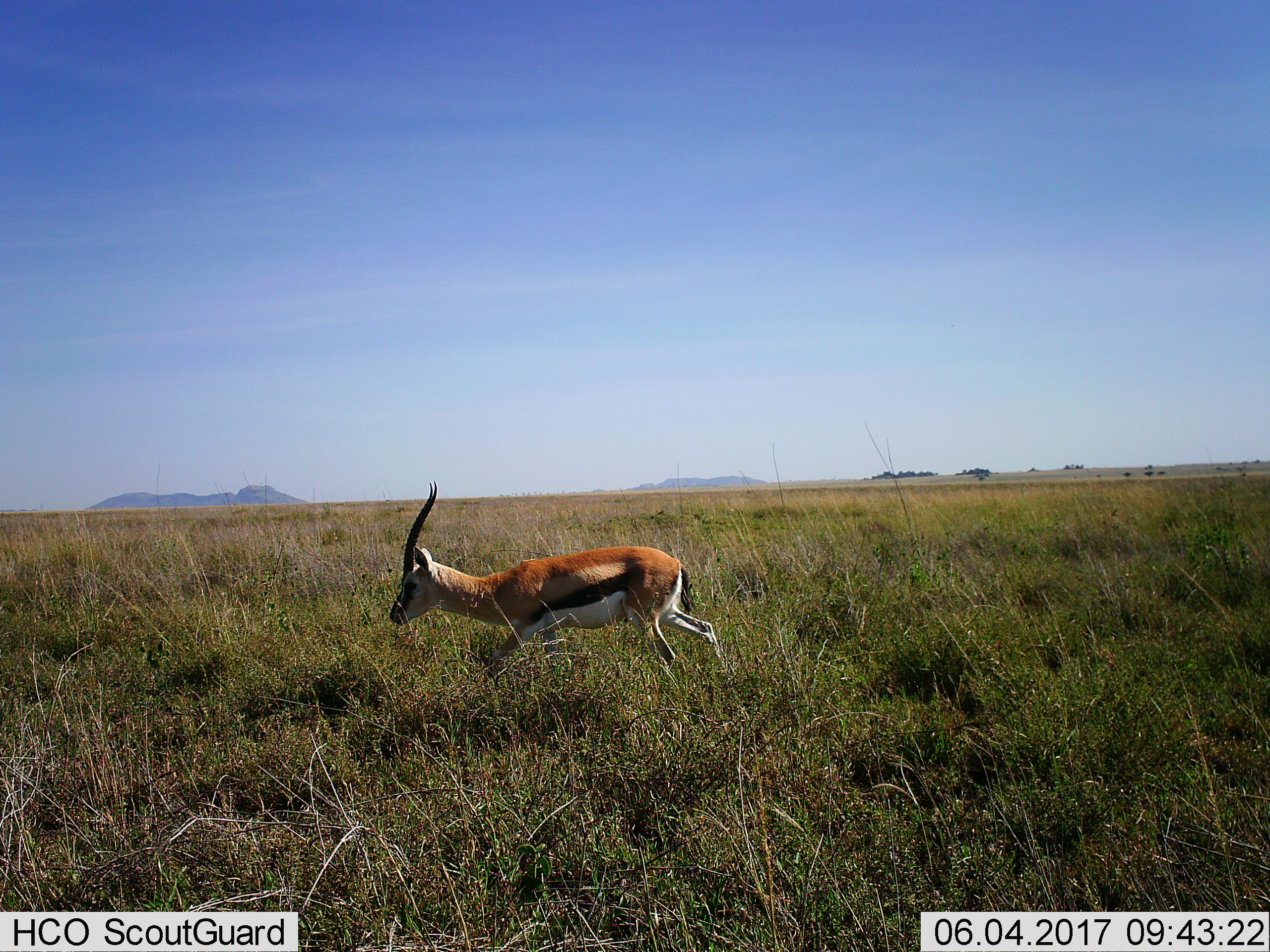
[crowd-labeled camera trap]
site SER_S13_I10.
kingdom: Animalia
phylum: Chordata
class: Mammalia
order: Artiodactyla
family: Bovidae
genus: Eudorcas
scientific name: Eudorcas thomsonii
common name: thomson's gazelle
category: gazellethomsons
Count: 1.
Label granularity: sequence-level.